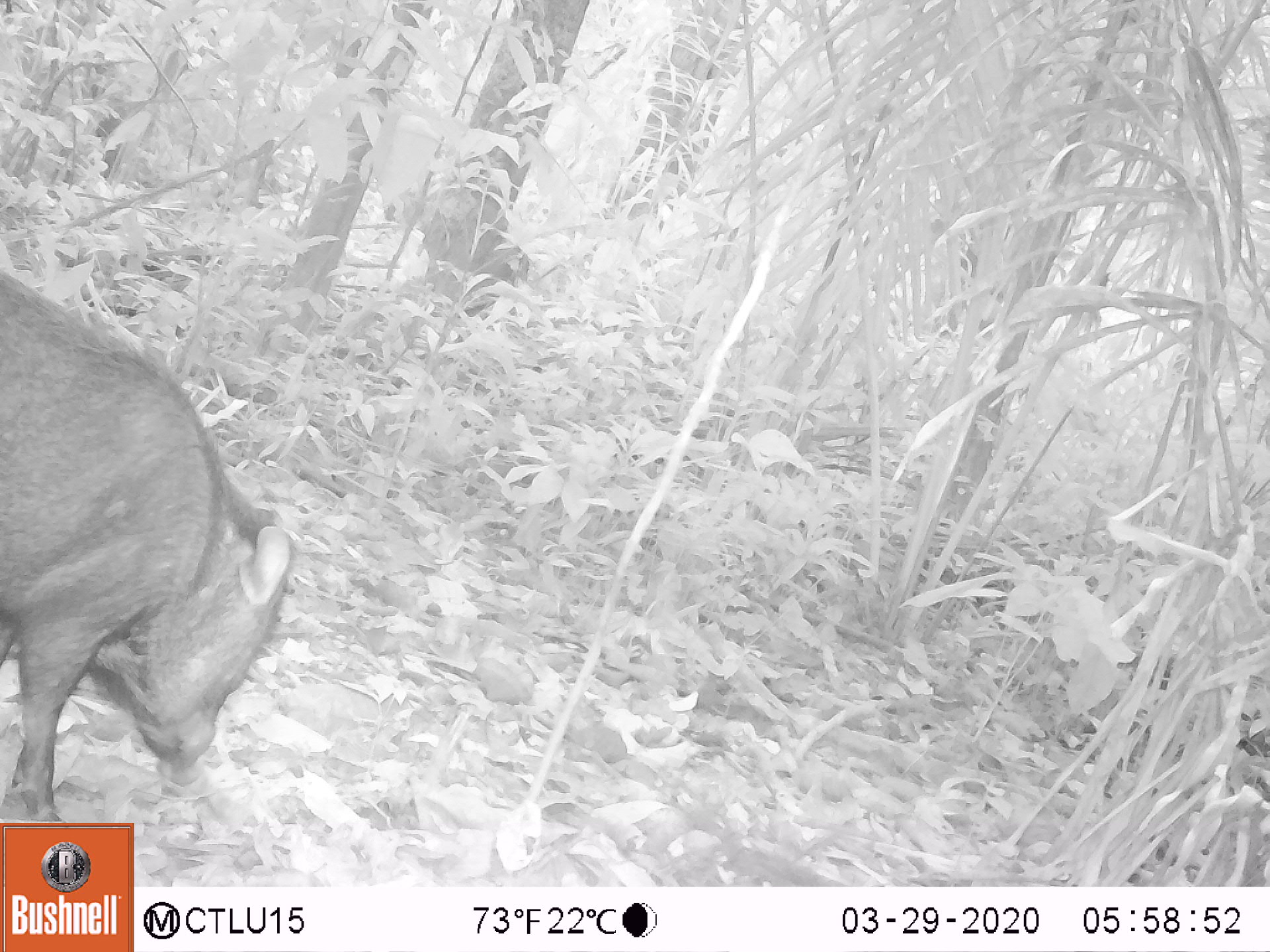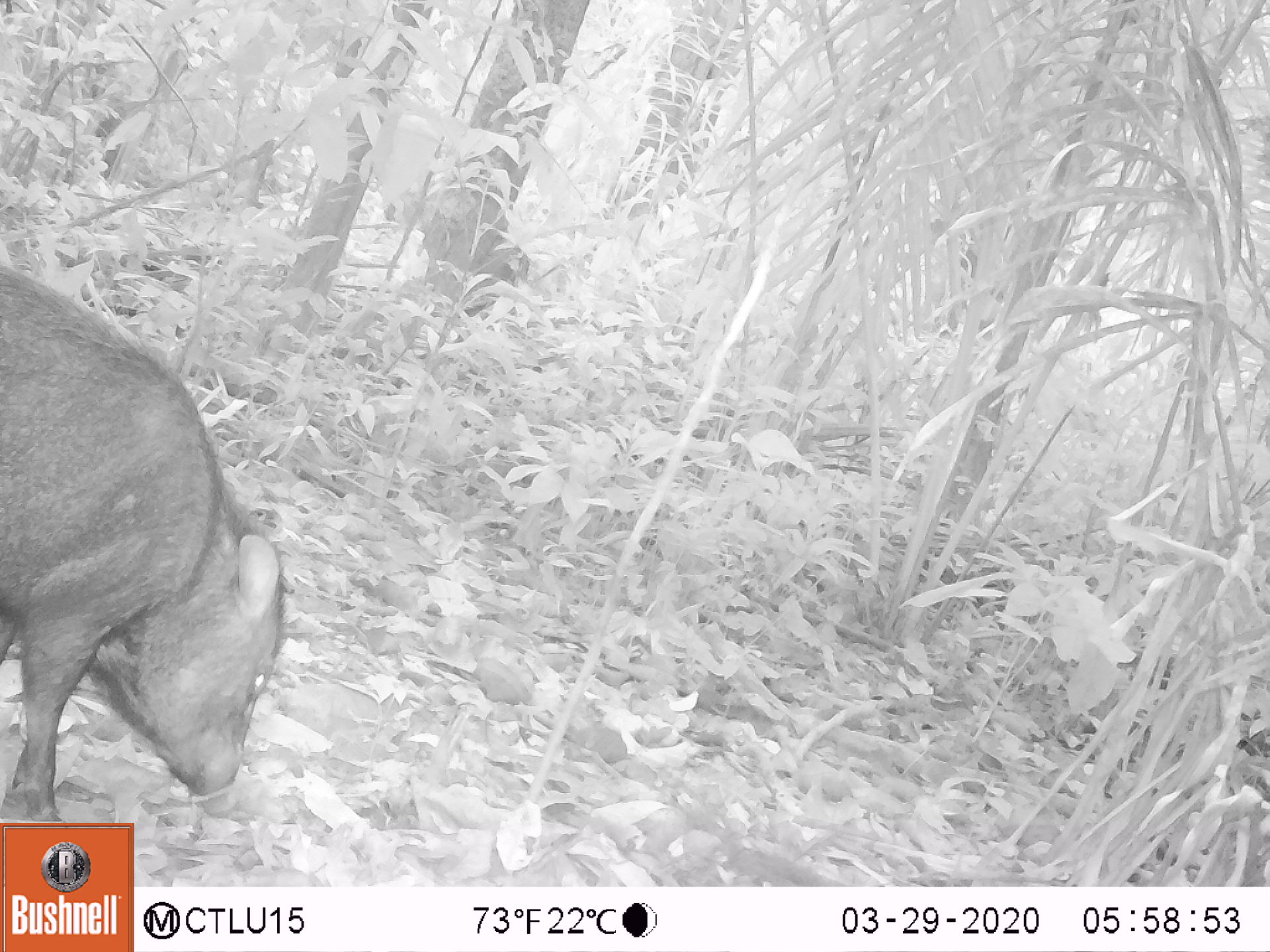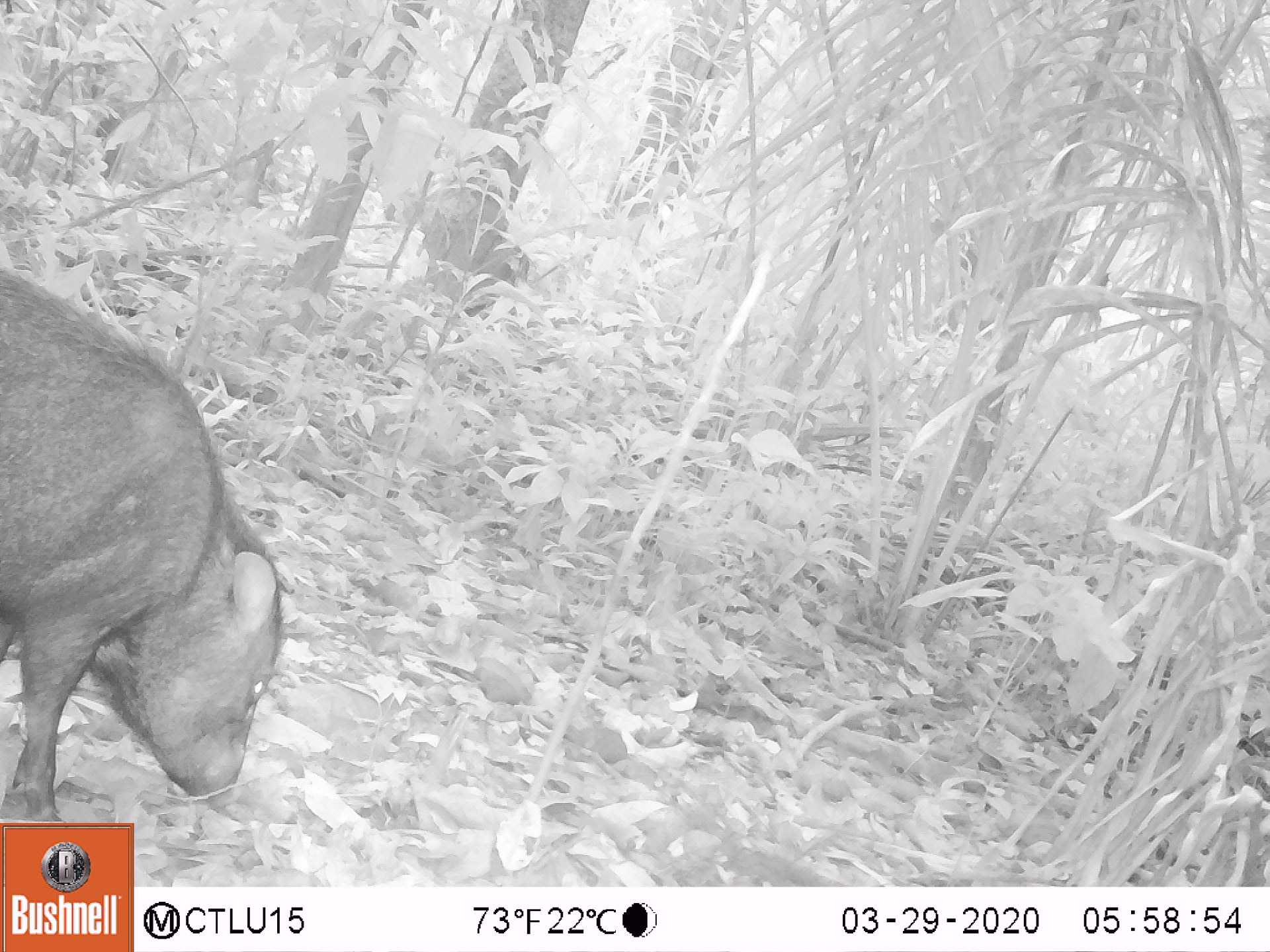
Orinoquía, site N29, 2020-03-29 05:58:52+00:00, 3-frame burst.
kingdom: Animalia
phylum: Chordata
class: Mammalia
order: Artiodactyla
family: Tayassuidae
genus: Pecari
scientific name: Pecari tajacu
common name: collared peccary